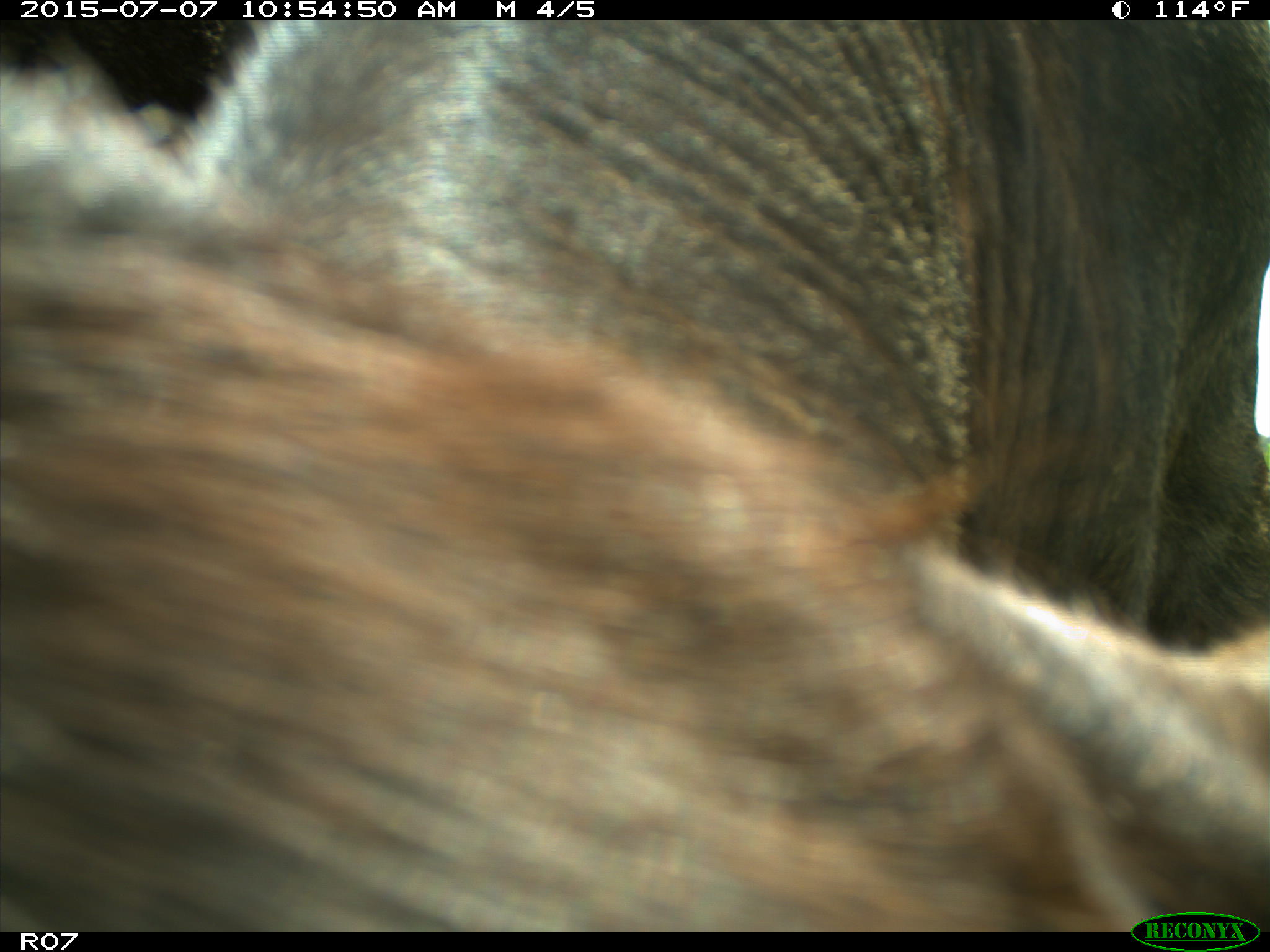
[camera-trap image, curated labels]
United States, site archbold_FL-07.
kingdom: Animalia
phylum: Chordata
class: Mammalia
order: Artiodactyla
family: Bovidae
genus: Bos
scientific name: Bos taurus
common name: domestic cow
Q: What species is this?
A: Bos taurus (domestic cow).